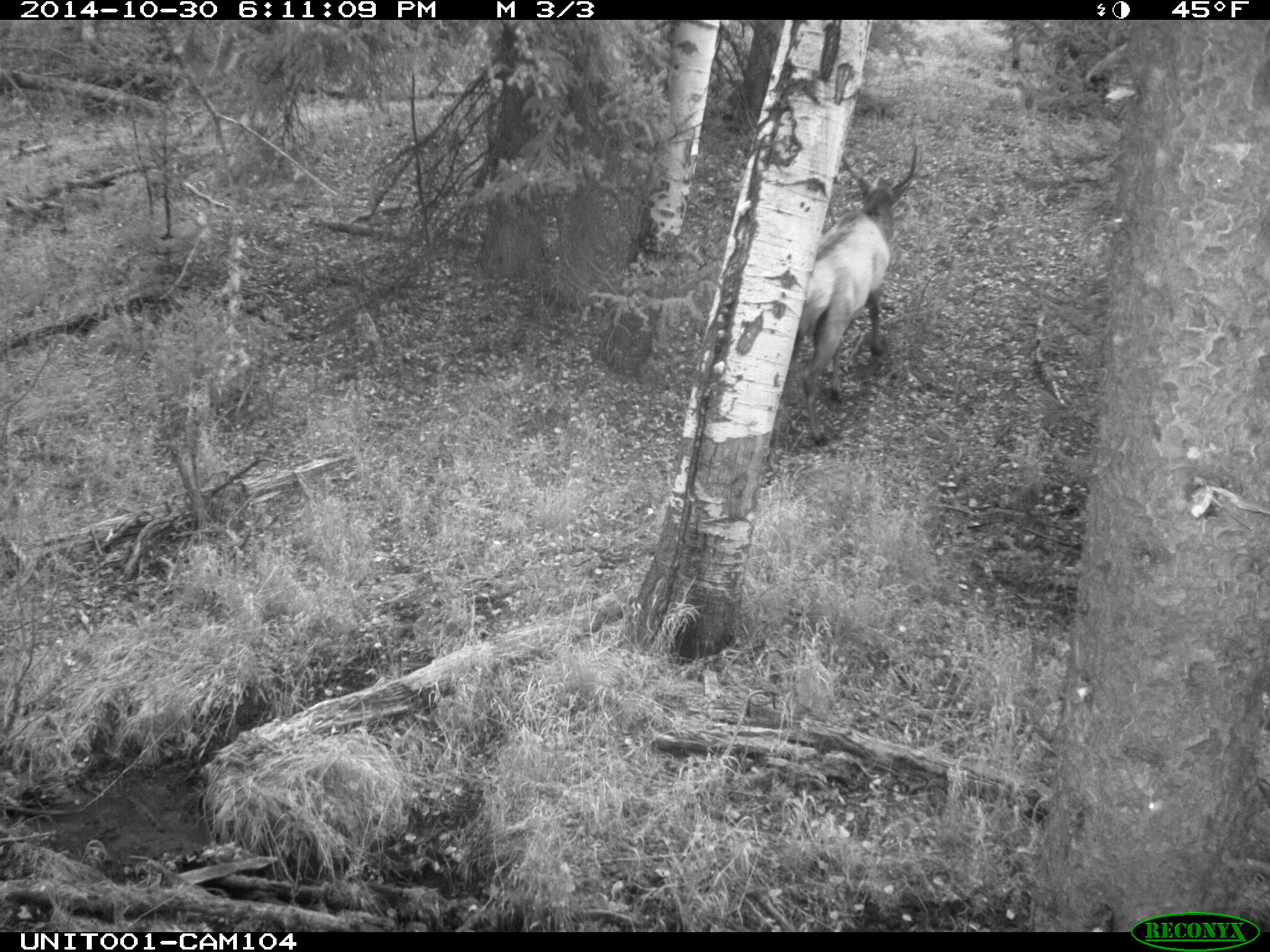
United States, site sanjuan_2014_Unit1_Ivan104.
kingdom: Animalia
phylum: Chordata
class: Mammalia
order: Artiodactyla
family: Cervidae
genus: Cervus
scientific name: Cervus elaphus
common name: red deer